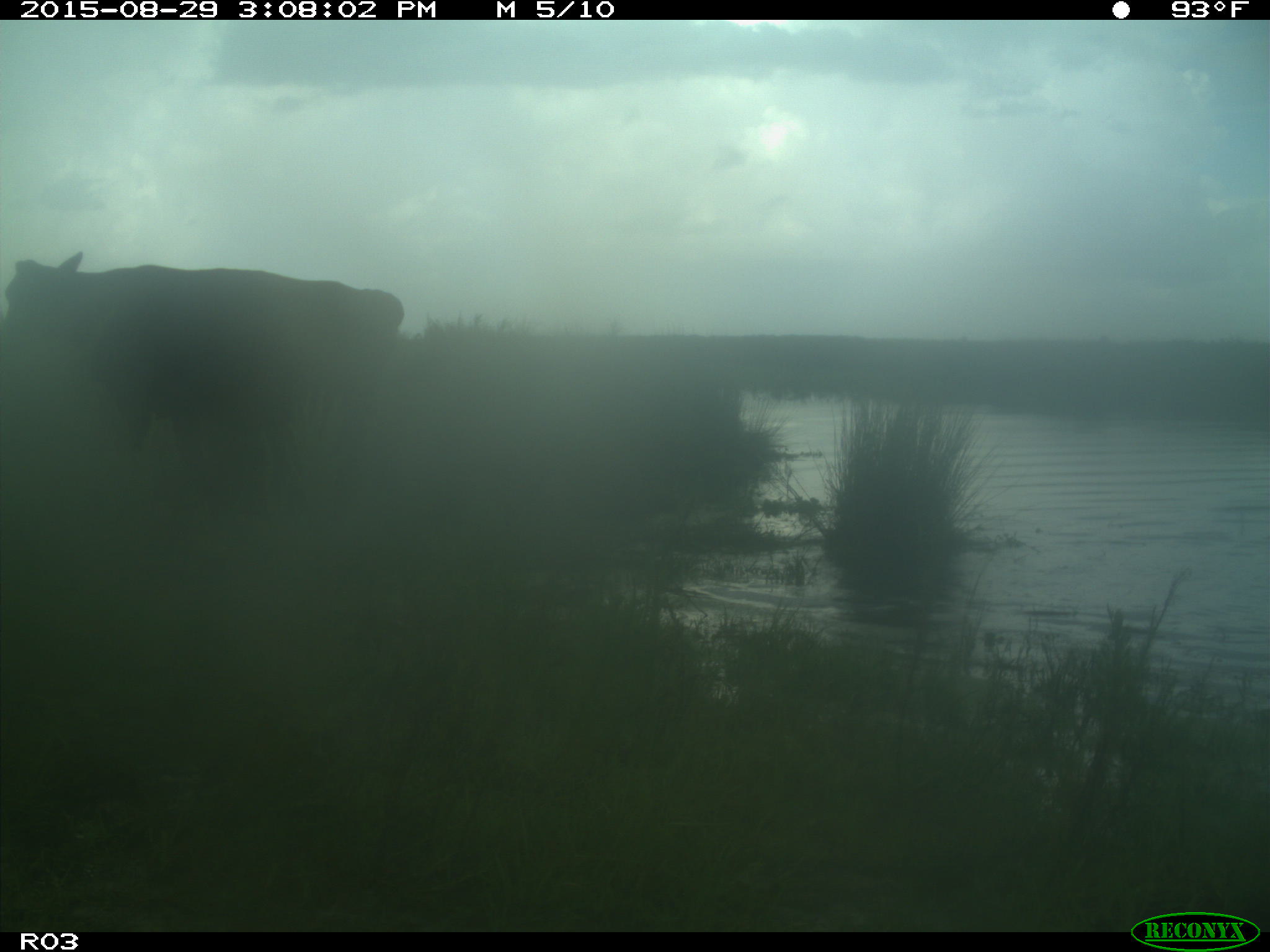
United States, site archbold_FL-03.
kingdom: Animalia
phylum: Chordata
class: Mammalia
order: Artiodactyla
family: Bovidae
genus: Bos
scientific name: Bos taurus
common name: domestic cow